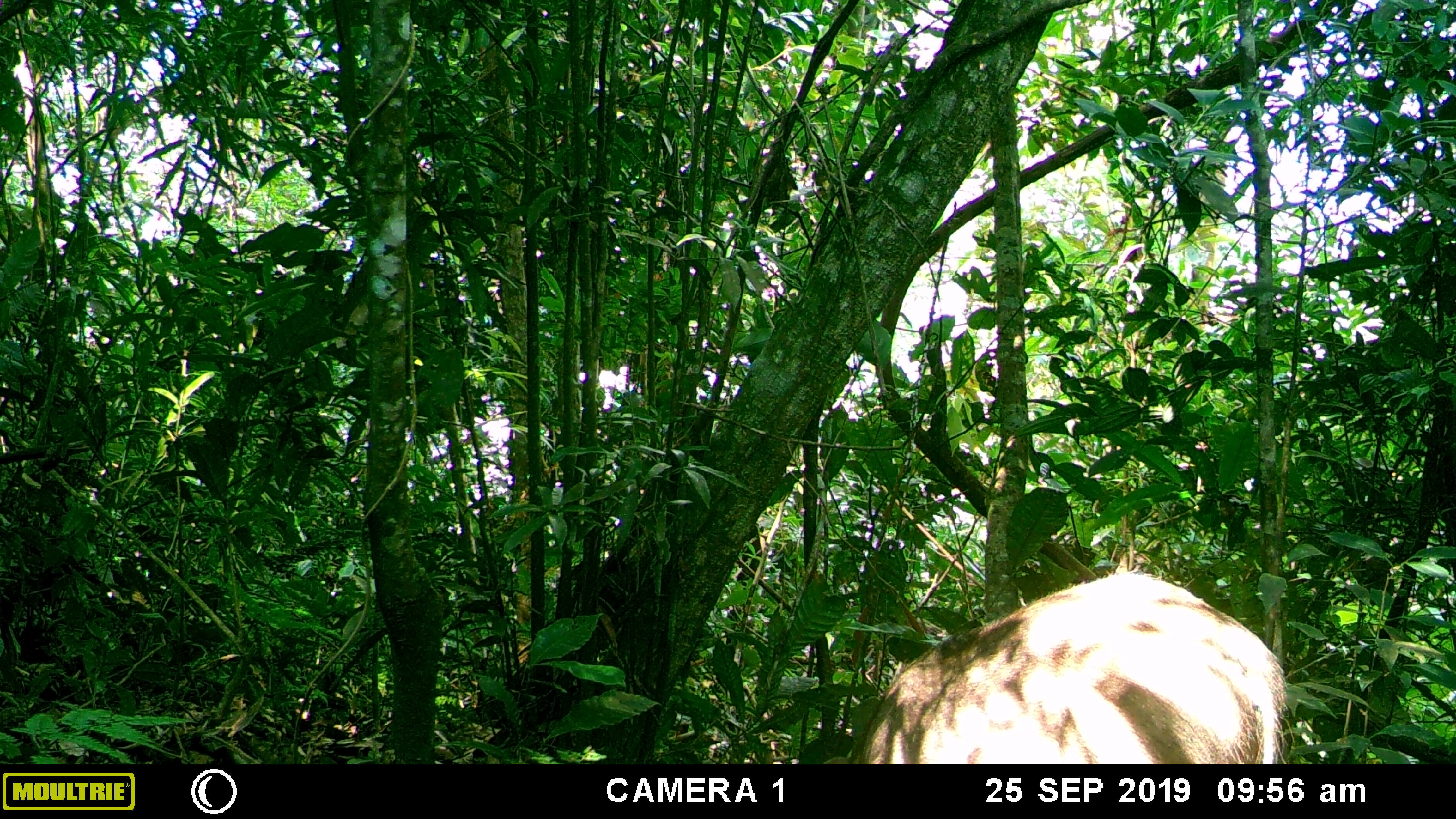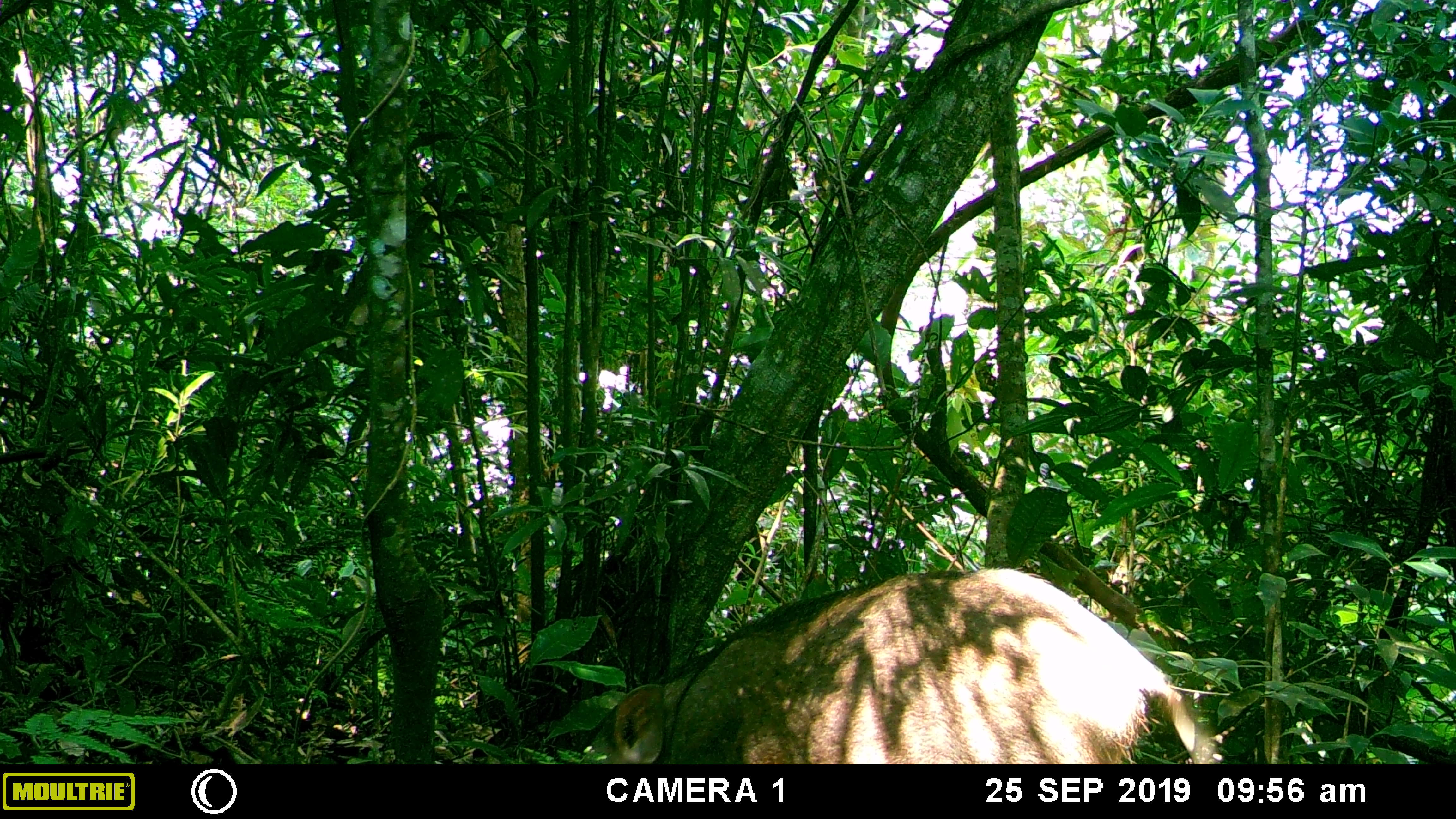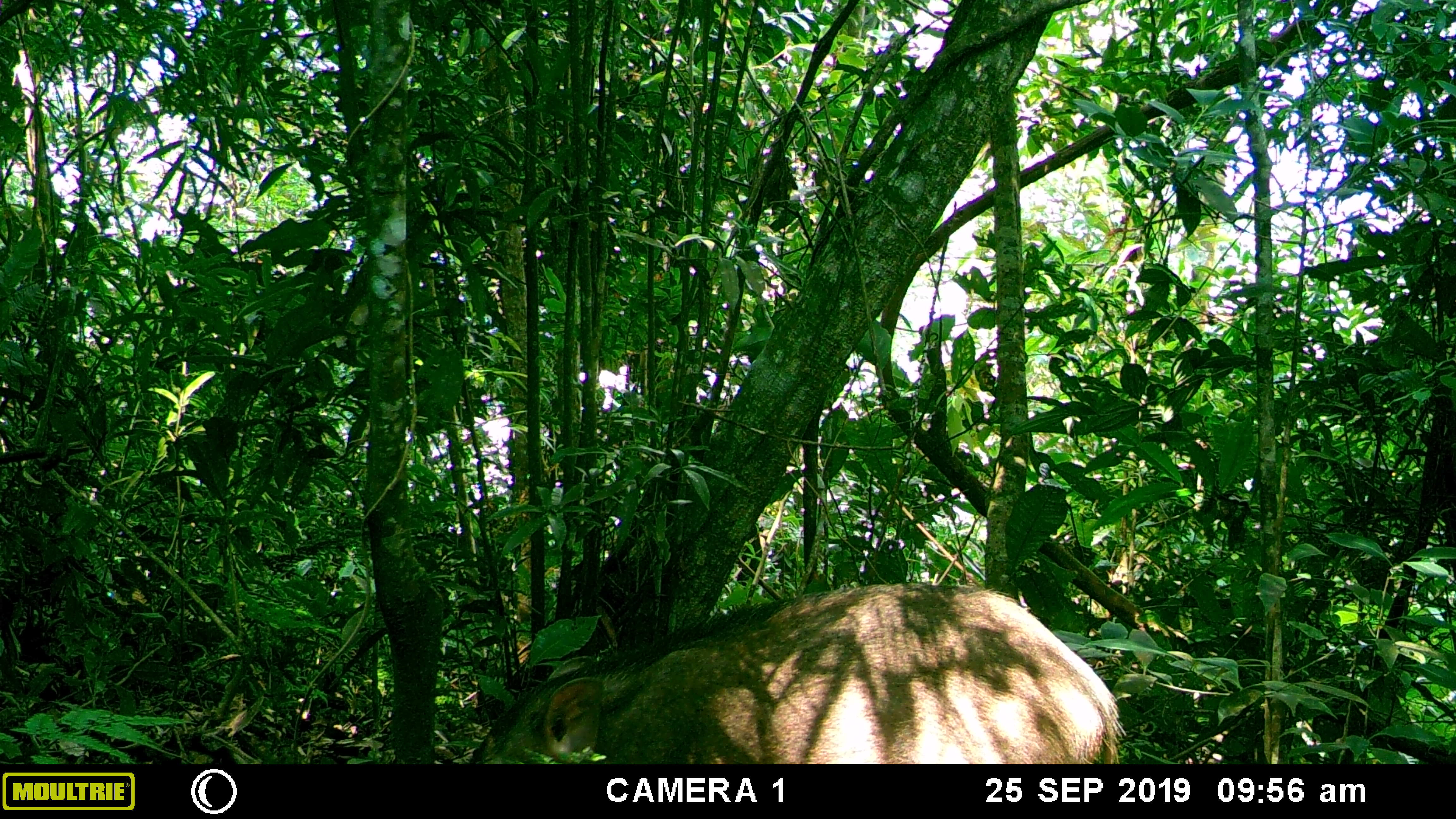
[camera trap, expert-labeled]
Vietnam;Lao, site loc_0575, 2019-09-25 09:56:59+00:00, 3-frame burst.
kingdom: Animalia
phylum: Chordata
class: Mammalia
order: Artiodactyla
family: Suidae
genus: Sus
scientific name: Sus scrofa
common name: eurasian wild pig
Eurasian wild pig (Sus scrofa). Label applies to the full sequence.